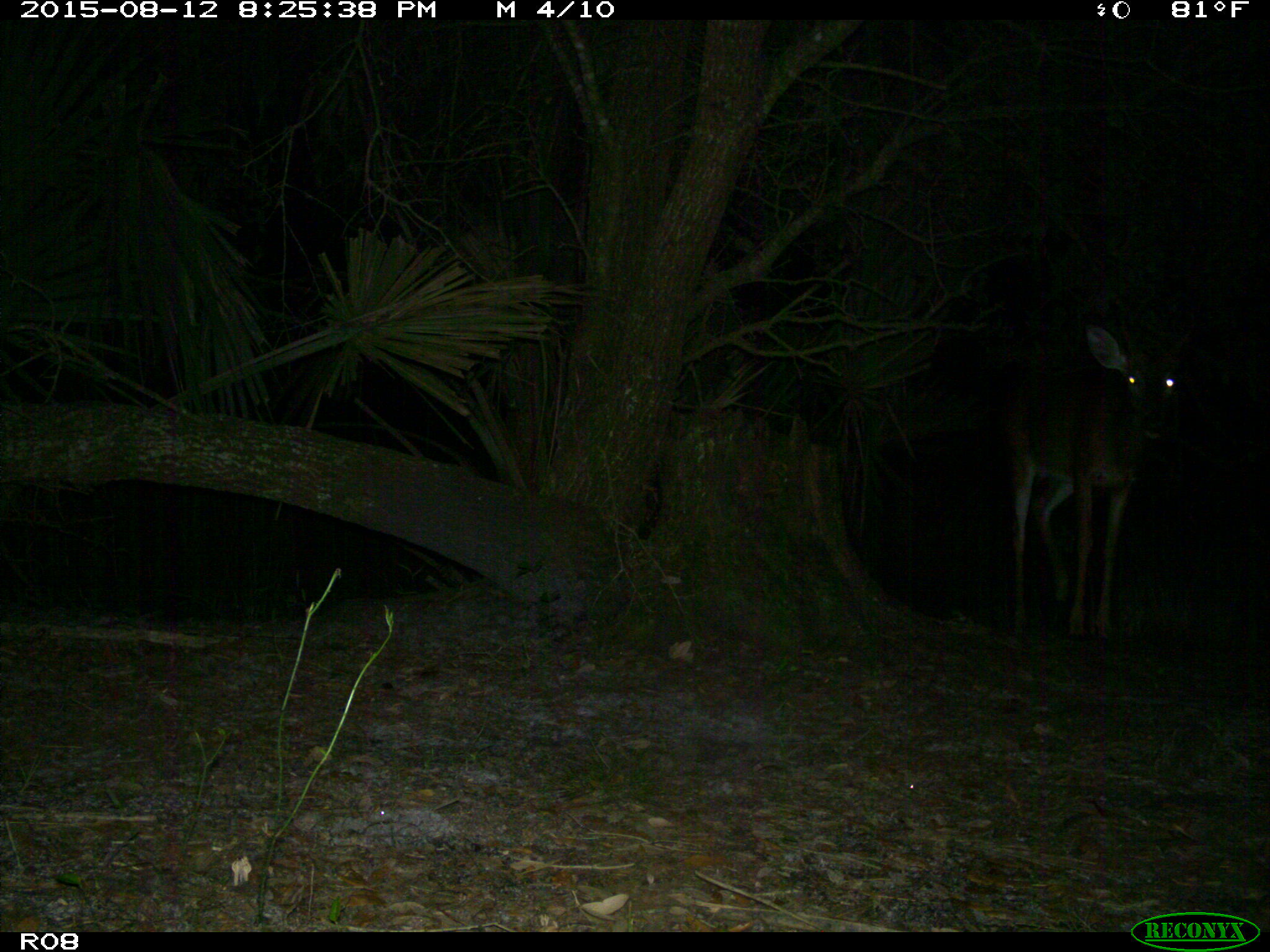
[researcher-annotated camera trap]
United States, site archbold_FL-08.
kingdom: Animalia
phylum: Chordata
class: Mammalia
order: Artiodactyla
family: Cervidae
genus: Odocoileus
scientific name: Odocoileus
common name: deer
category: unidentified deer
Unidentified deer (deer) (Odocoileus).